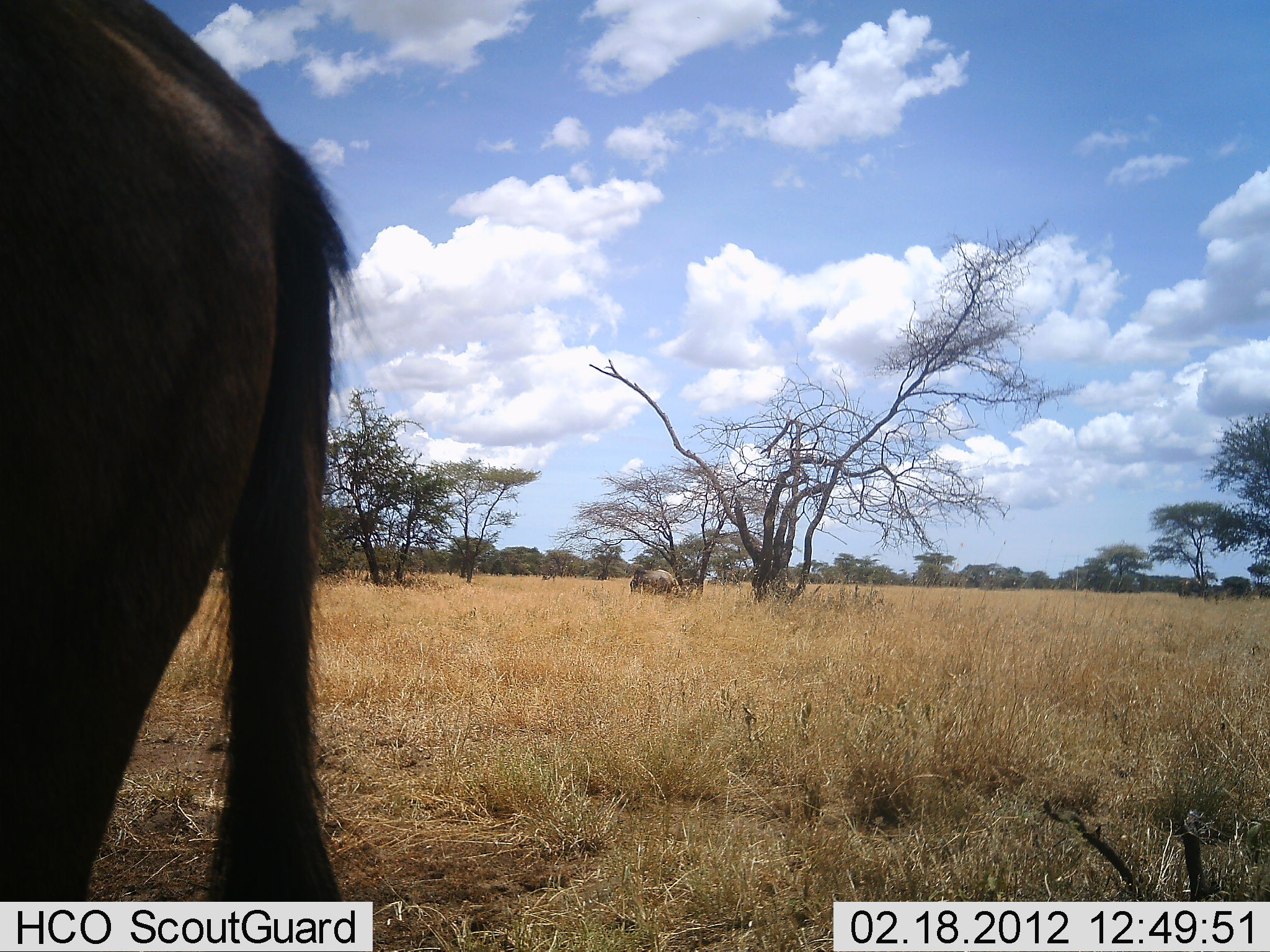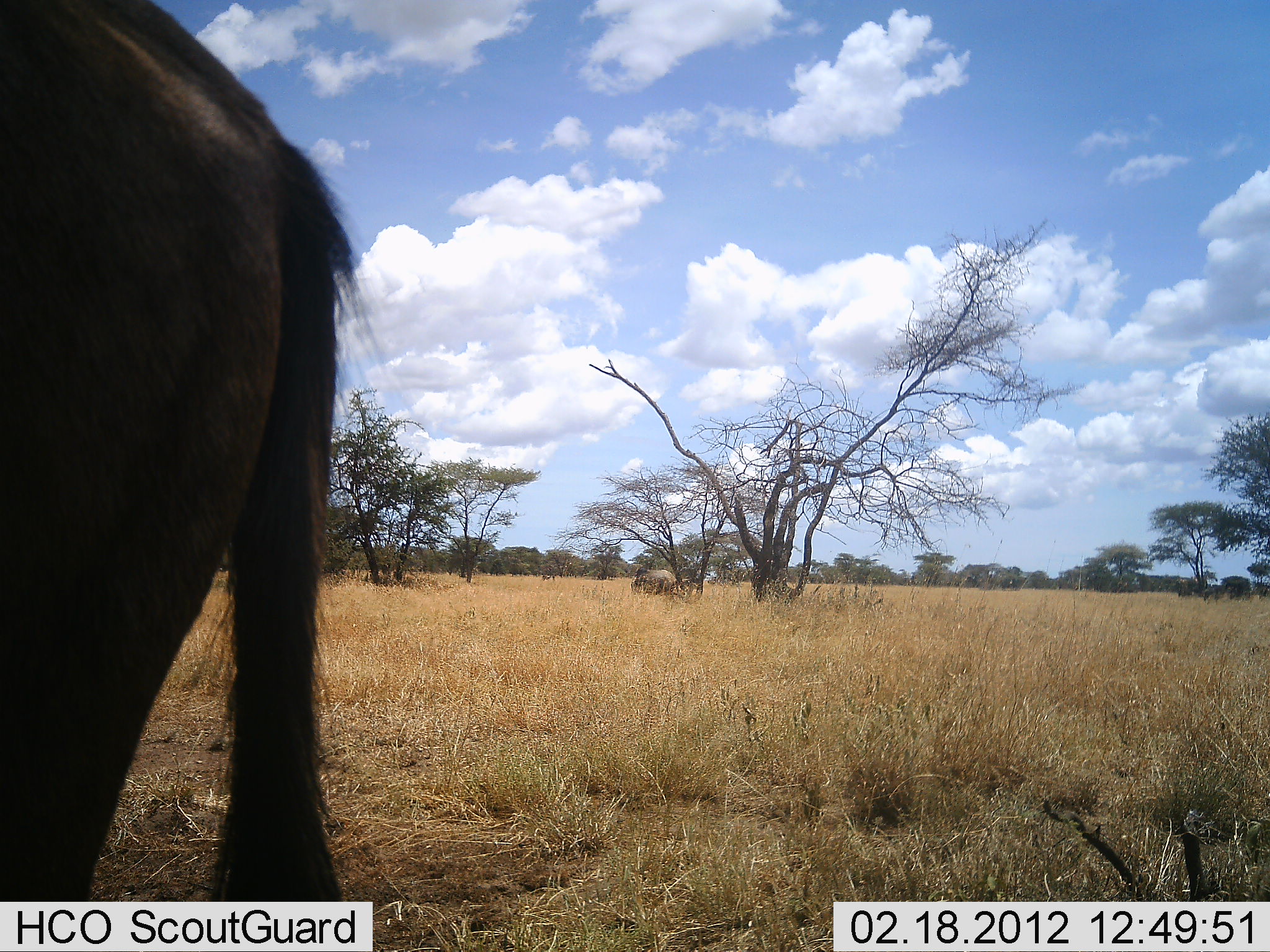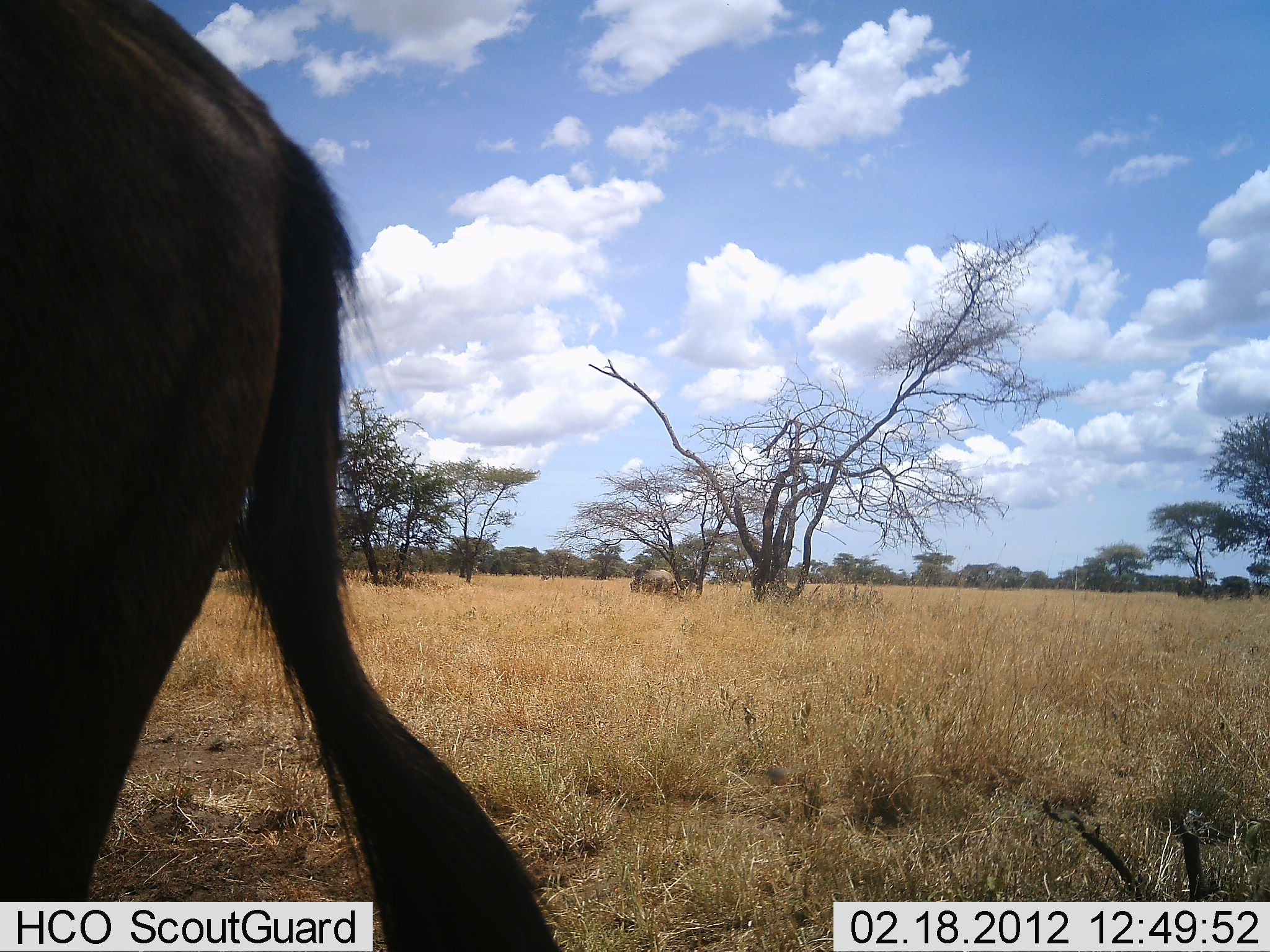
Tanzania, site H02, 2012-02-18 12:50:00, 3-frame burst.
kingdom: Animalia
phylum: Chordata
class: Mammalia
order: Artiodactyla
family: Bovidae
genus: Connochaetes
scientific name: Connochaetes taurinus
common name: blue wildebeest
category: wildebeest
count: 2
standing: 90%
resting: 5%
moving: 5%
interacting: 0%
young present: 0%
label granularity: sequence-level